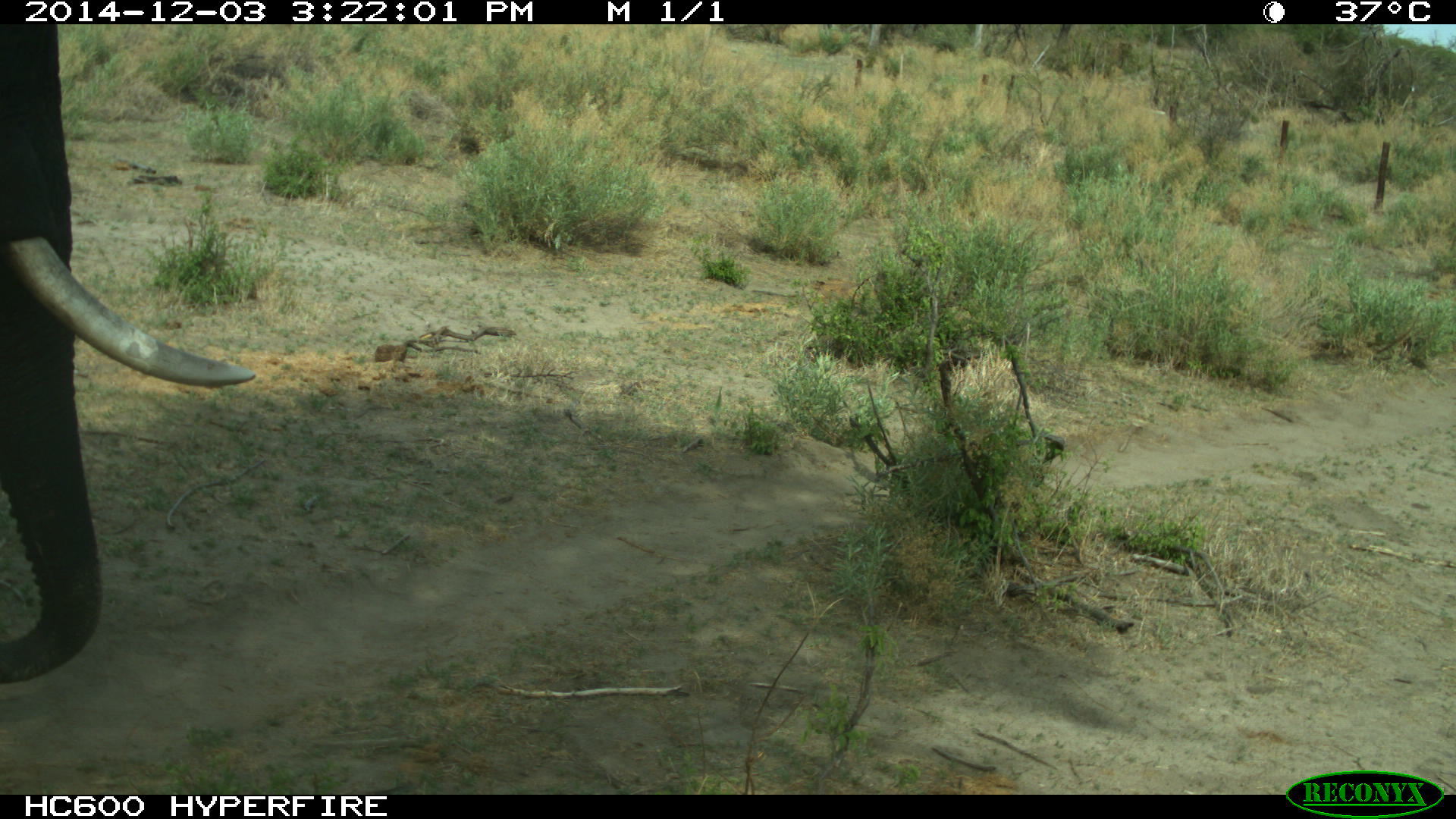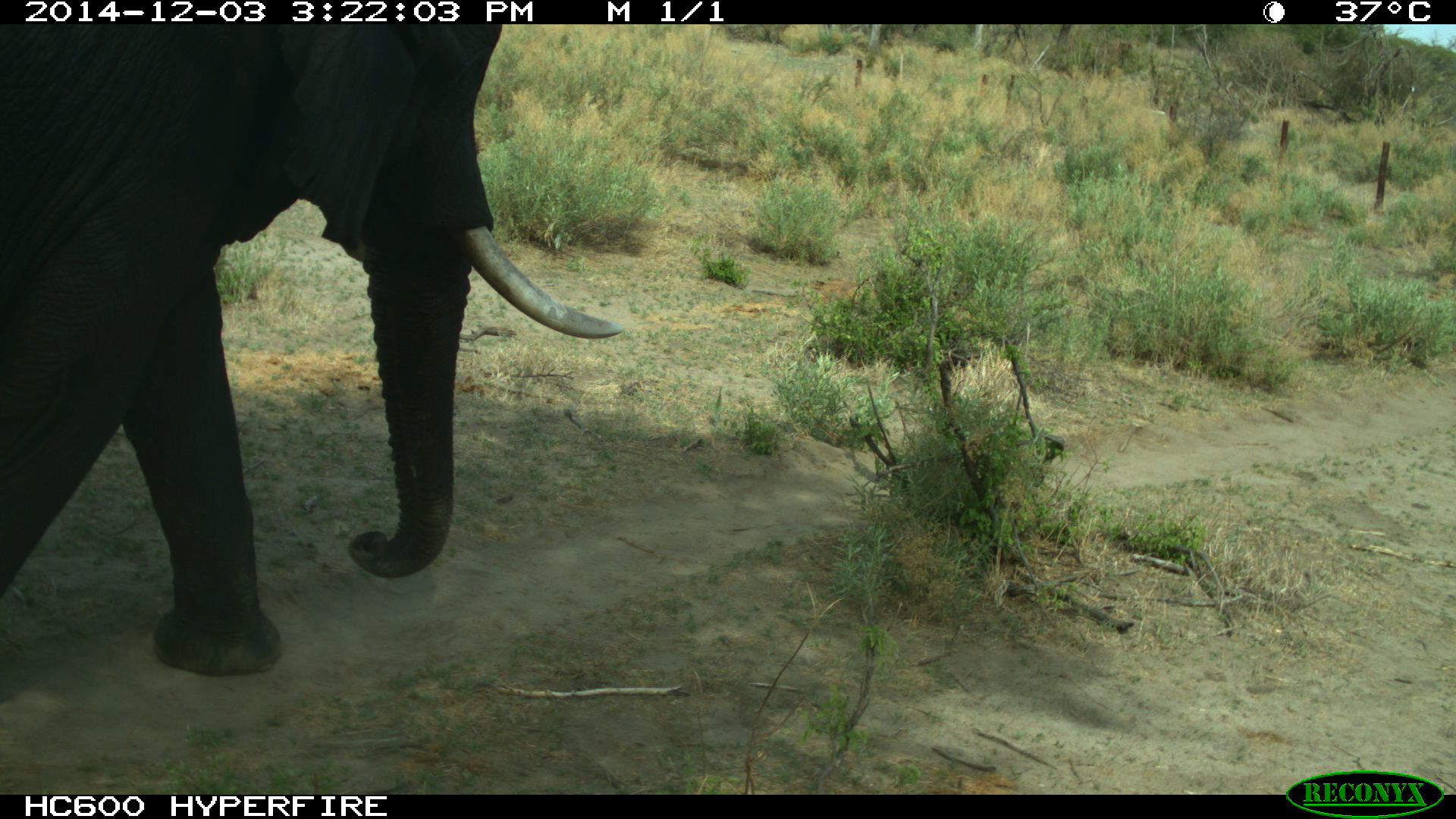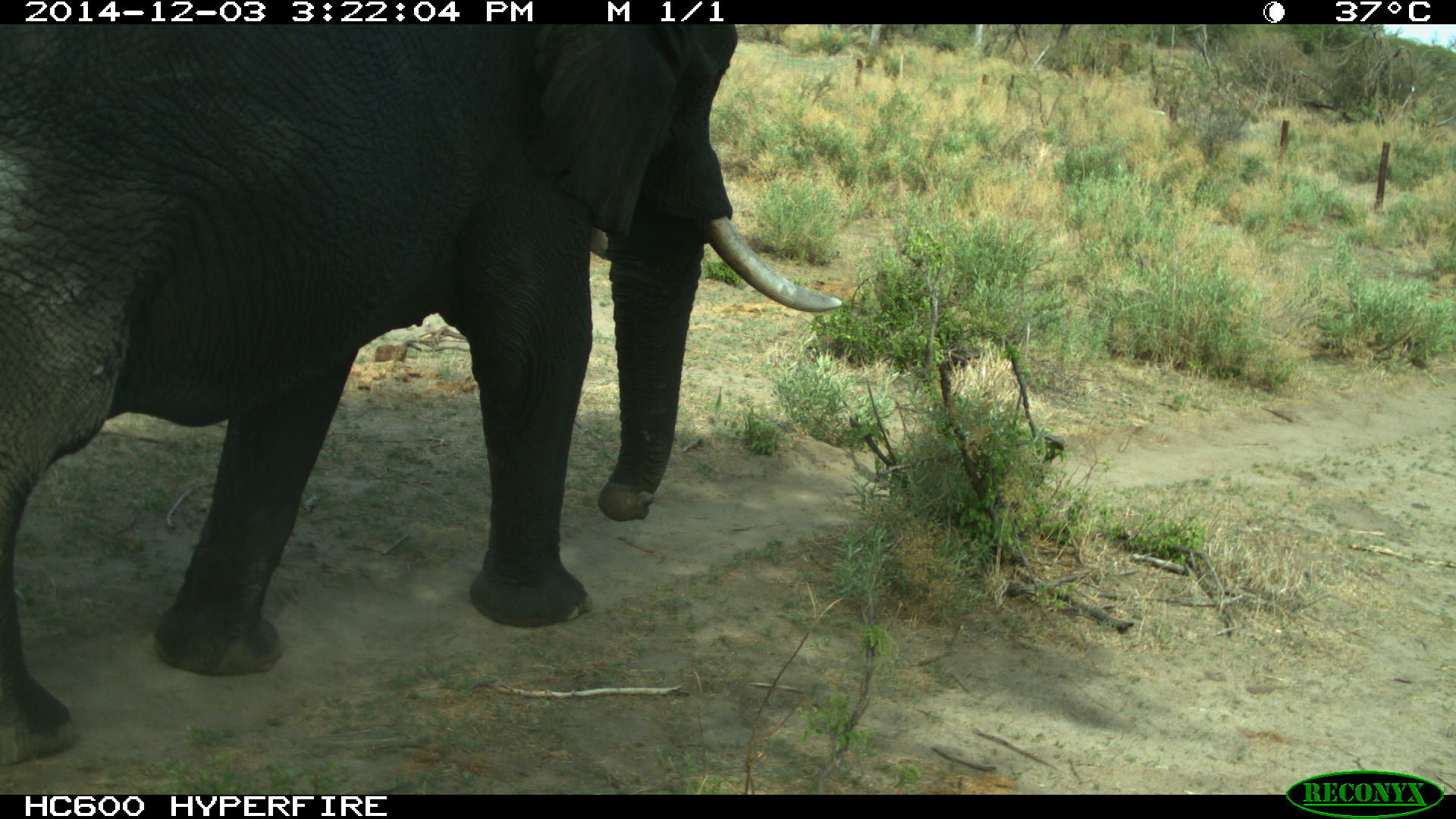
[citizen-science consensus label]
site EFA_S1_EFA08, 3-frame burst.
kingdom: Animalia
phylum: Chordata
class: Mammalia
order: Proboscidea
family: Elephantidae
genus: Loxodonta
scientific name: Loxodonta africana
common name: african bush elephant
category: elephant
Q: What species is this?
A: Elephant (african bush elephant) (Loxodonta africana).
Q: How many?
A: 1.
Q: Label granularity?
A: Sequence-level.